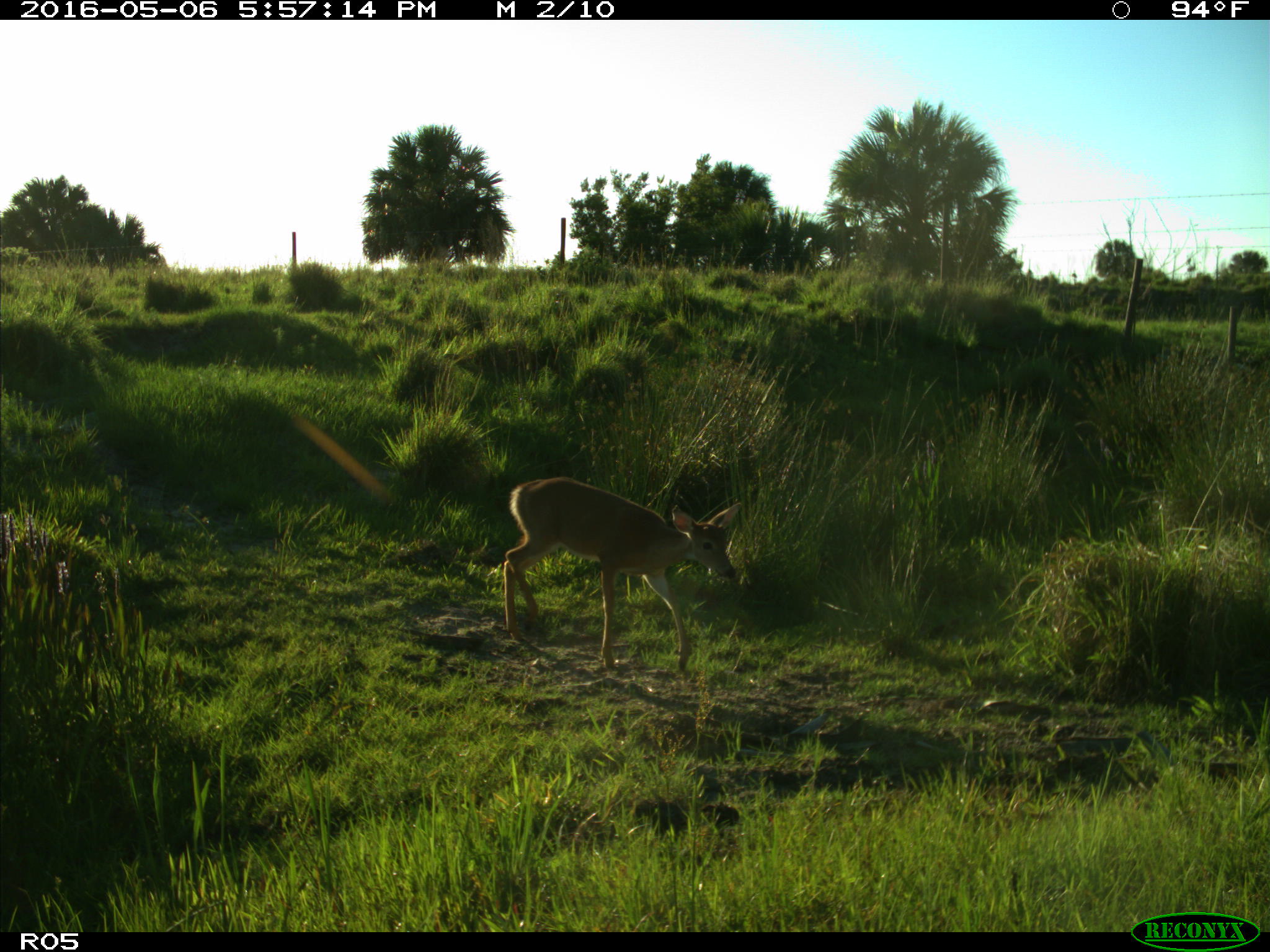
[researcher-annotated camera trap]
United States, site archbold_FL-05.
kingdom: Animalia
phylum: Chordata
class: Mammalia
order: Artiodactyla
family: Cervidae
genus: Odocoileus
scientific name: Odocoileus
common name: deer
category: unidentified deer